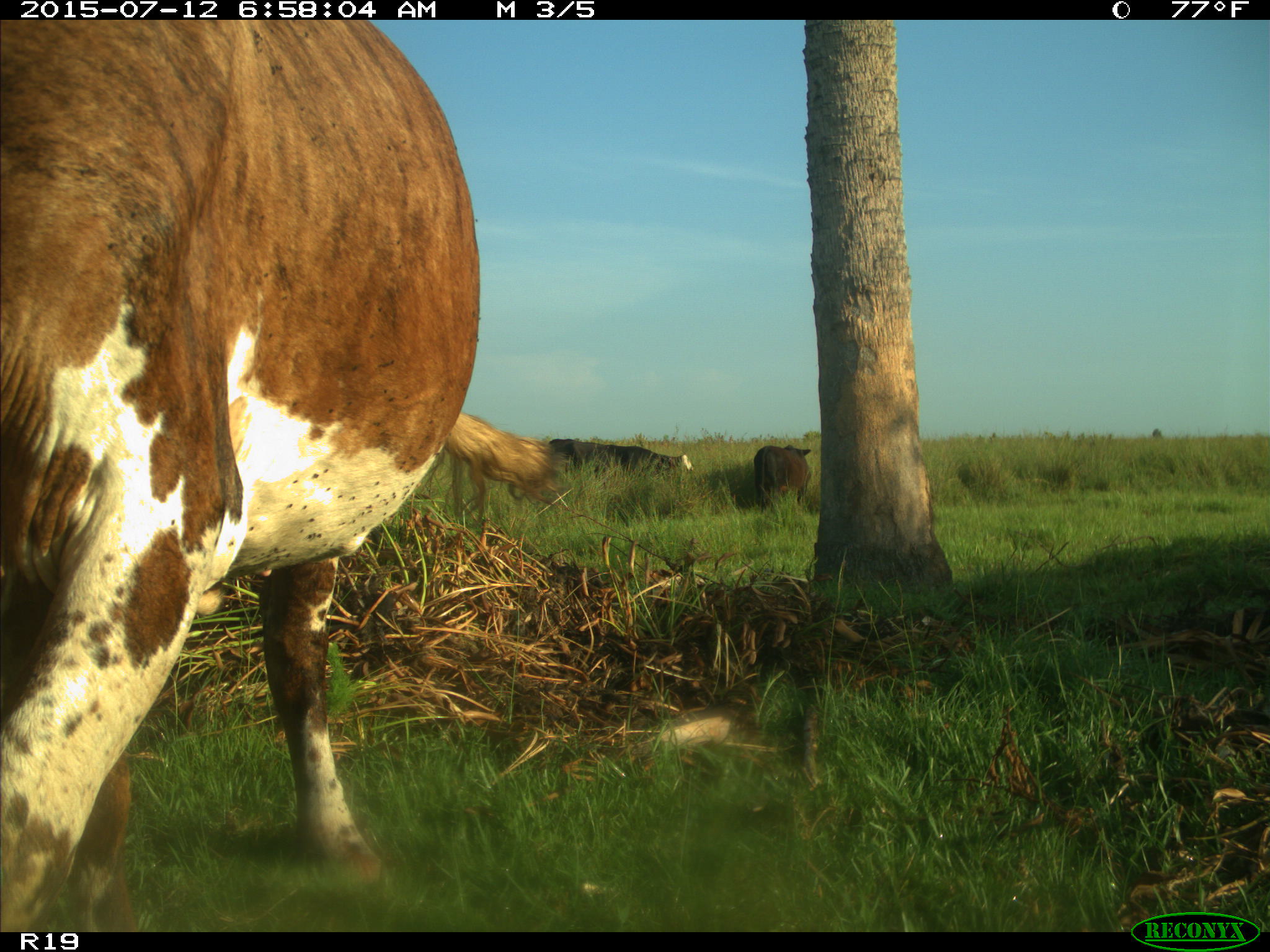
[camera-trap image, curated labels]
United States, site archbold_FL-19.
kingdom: Animalia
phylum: Chordata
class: Mammalia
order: Artiodactyla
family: Bovidae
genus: Bos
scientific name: Bos taurus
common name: domestic cow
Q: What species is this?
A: Bos taurus (domestic cow).